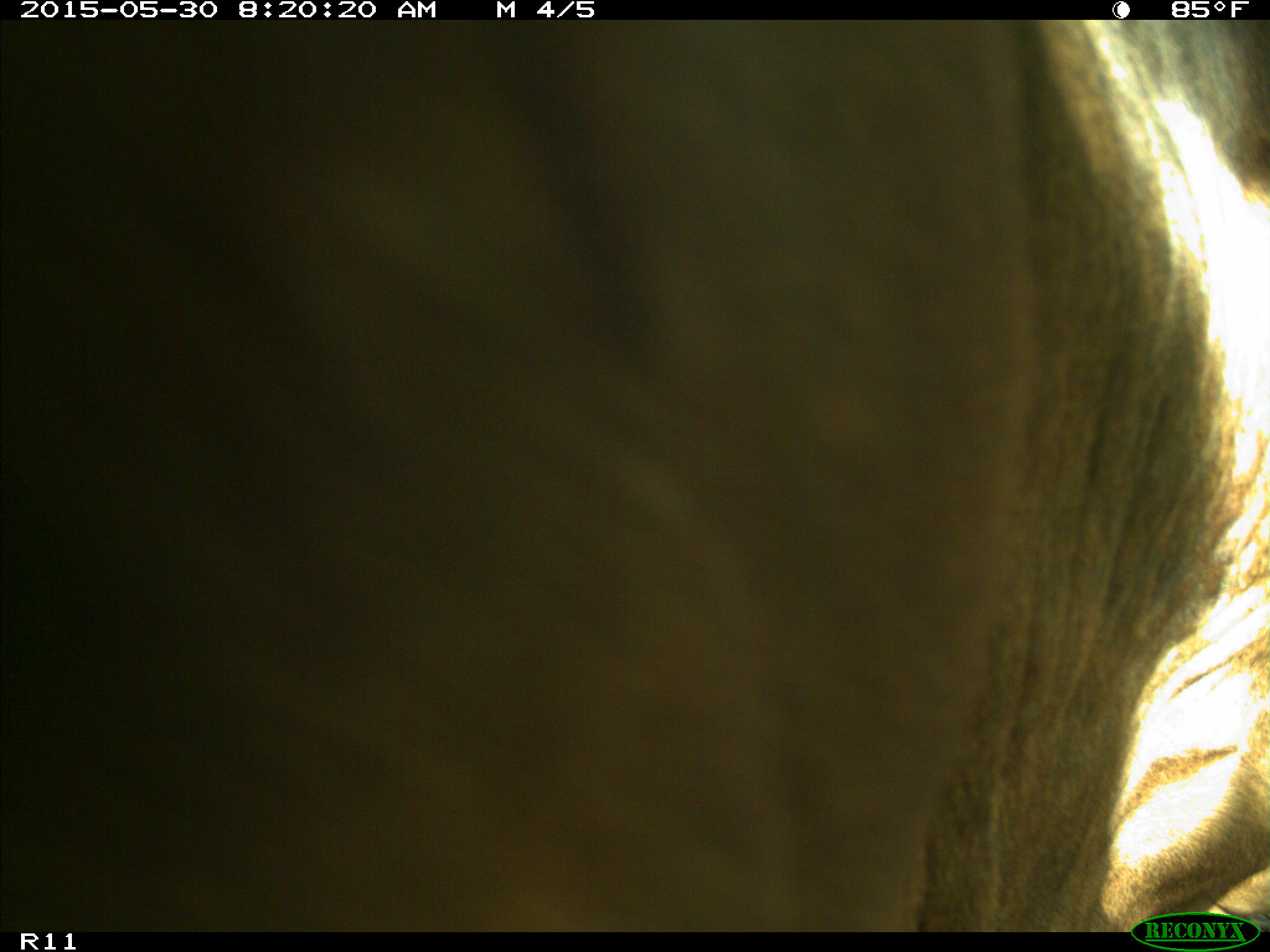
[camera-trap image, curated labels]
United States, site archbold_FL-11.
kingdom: Animalia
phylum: Chordata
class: Mammalia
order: Artiodactyla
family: Bovidae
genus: Bos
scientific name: Bos taurus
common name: domestic cow